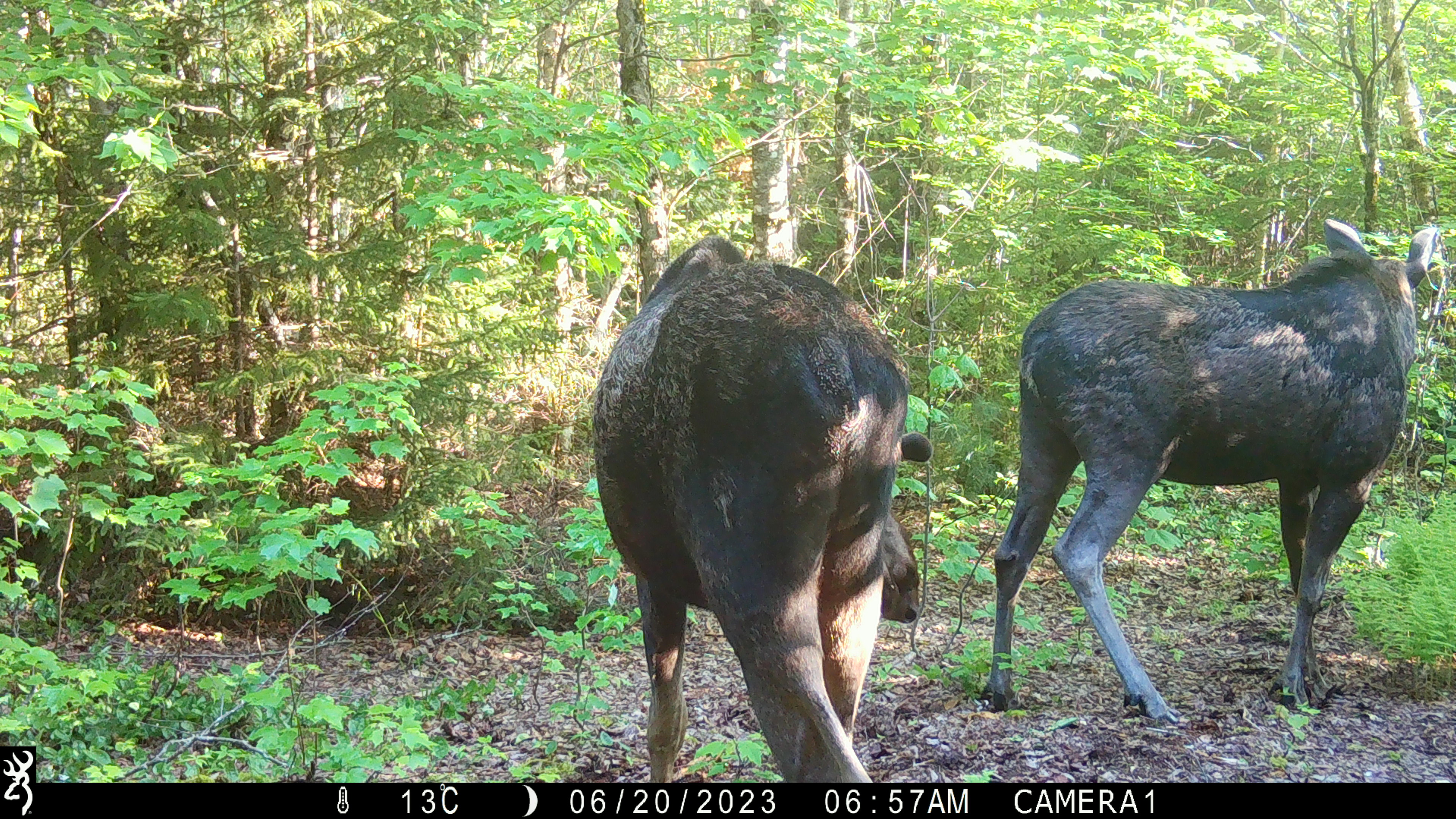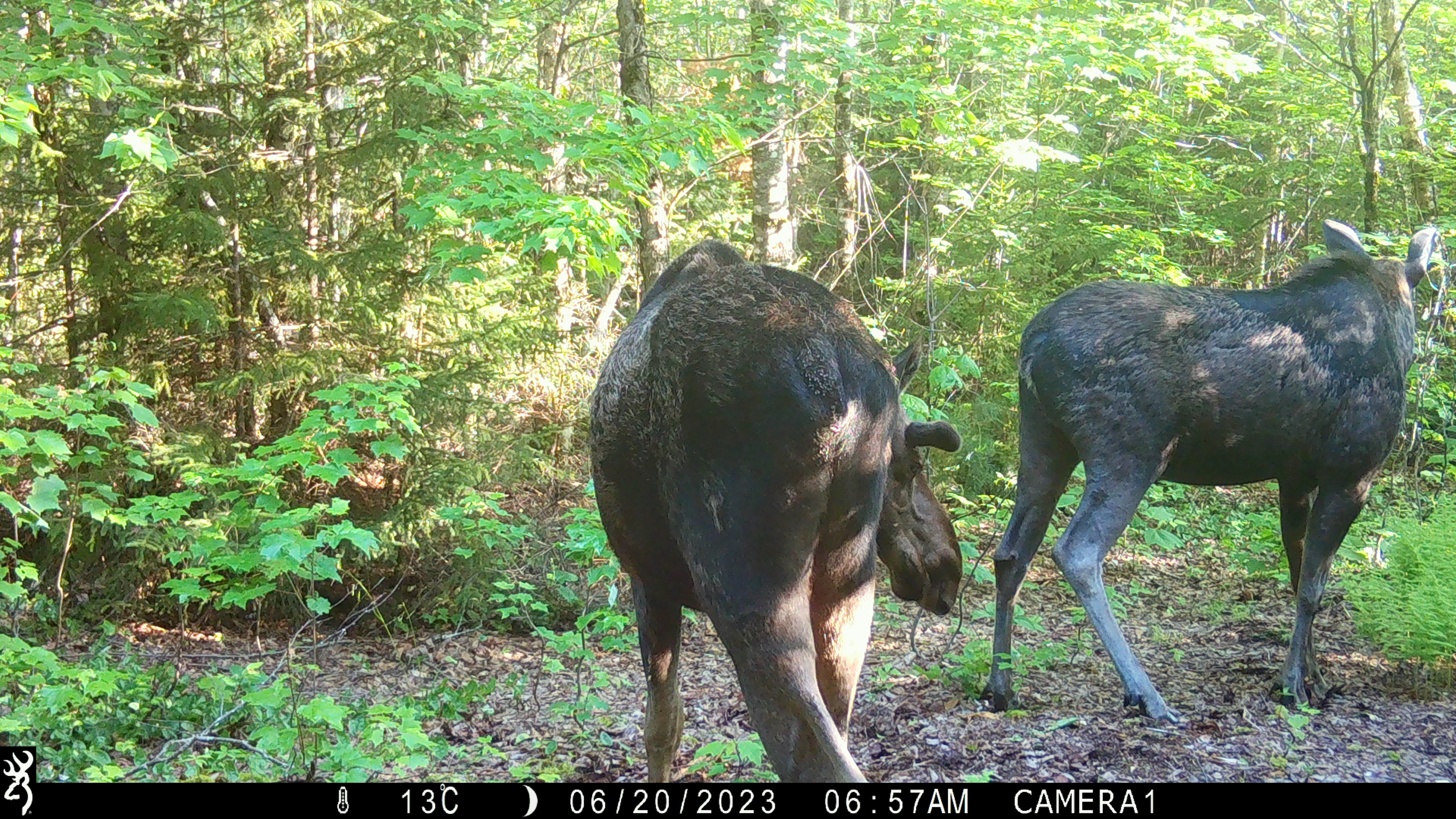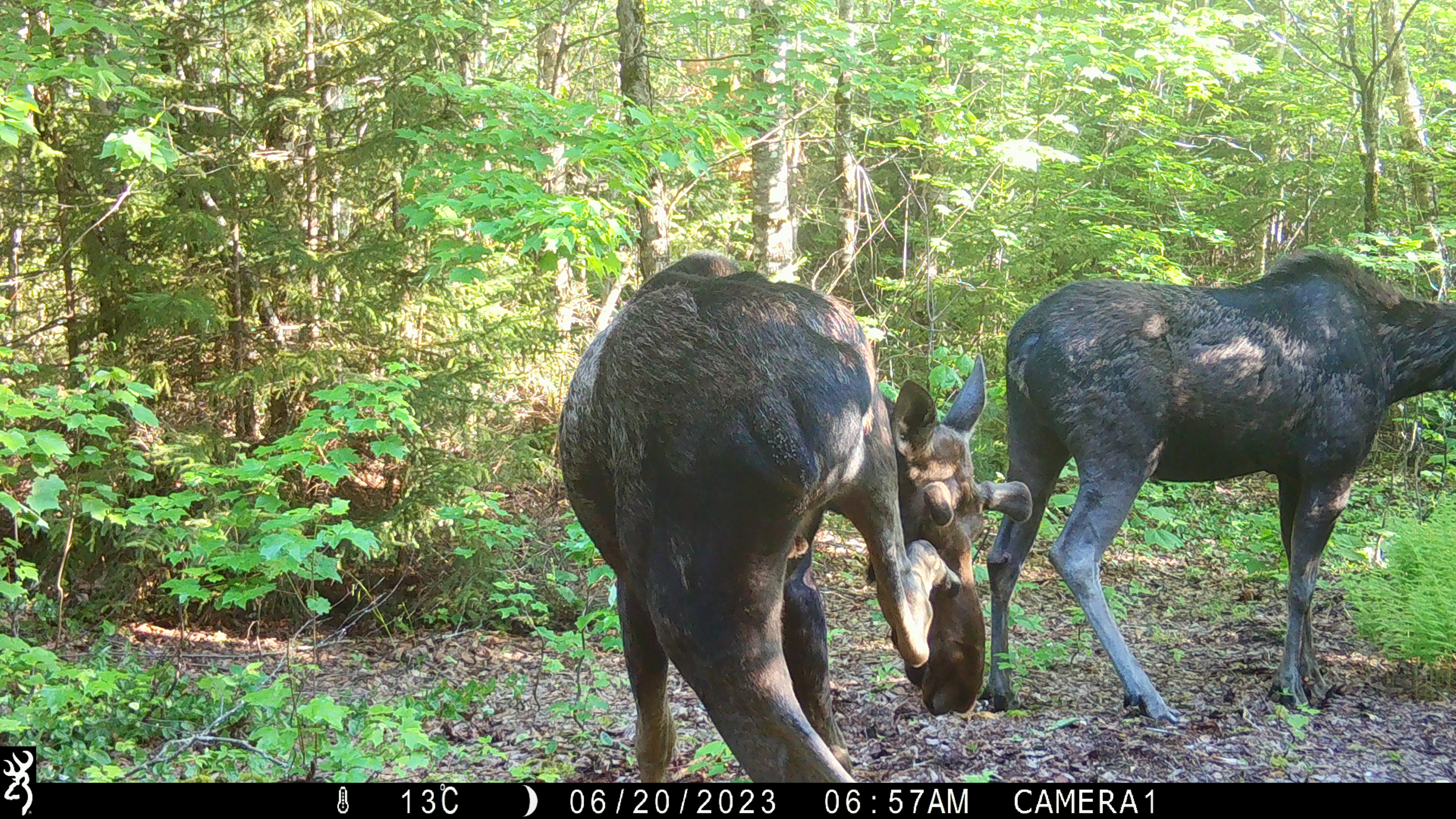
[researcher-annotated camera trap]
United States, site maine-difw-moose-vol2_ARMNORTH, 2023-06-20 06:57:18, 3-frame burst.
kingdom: Animalia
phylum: Chordata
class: Mammalia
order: Artiodactyla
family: Cervidae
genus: Alces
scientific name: Alces alces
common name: moose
Moose (Alces alces).